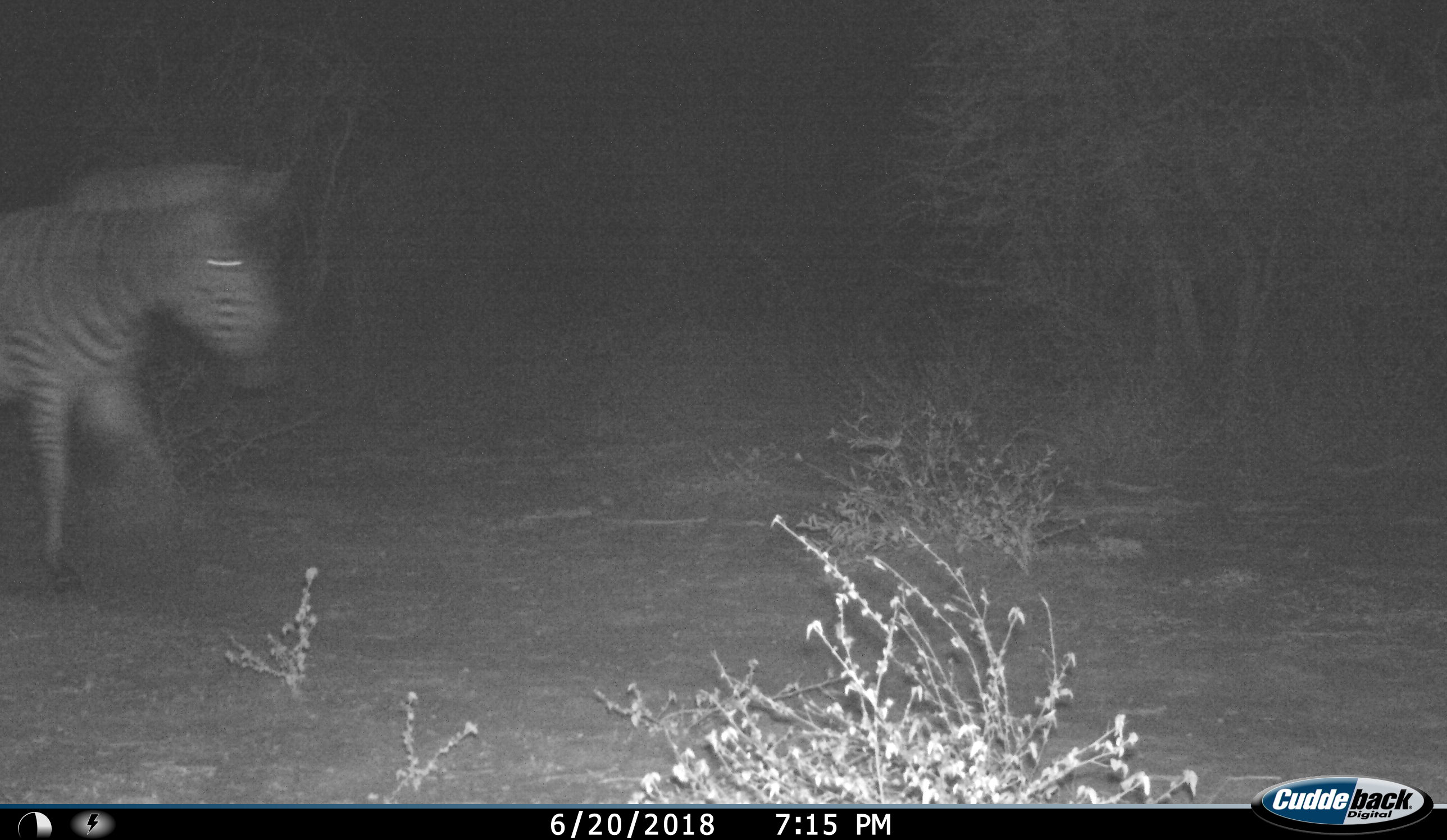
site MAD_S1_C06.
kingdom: Animalia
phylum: Chordata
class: Mammalia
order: Perissodactyla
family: Equidae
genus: Equus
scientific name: Equus quagga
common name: plains zebra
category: zebraplains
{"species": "zebraplains (plains zebra) (Equus quagga)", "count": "1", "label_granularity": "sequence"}